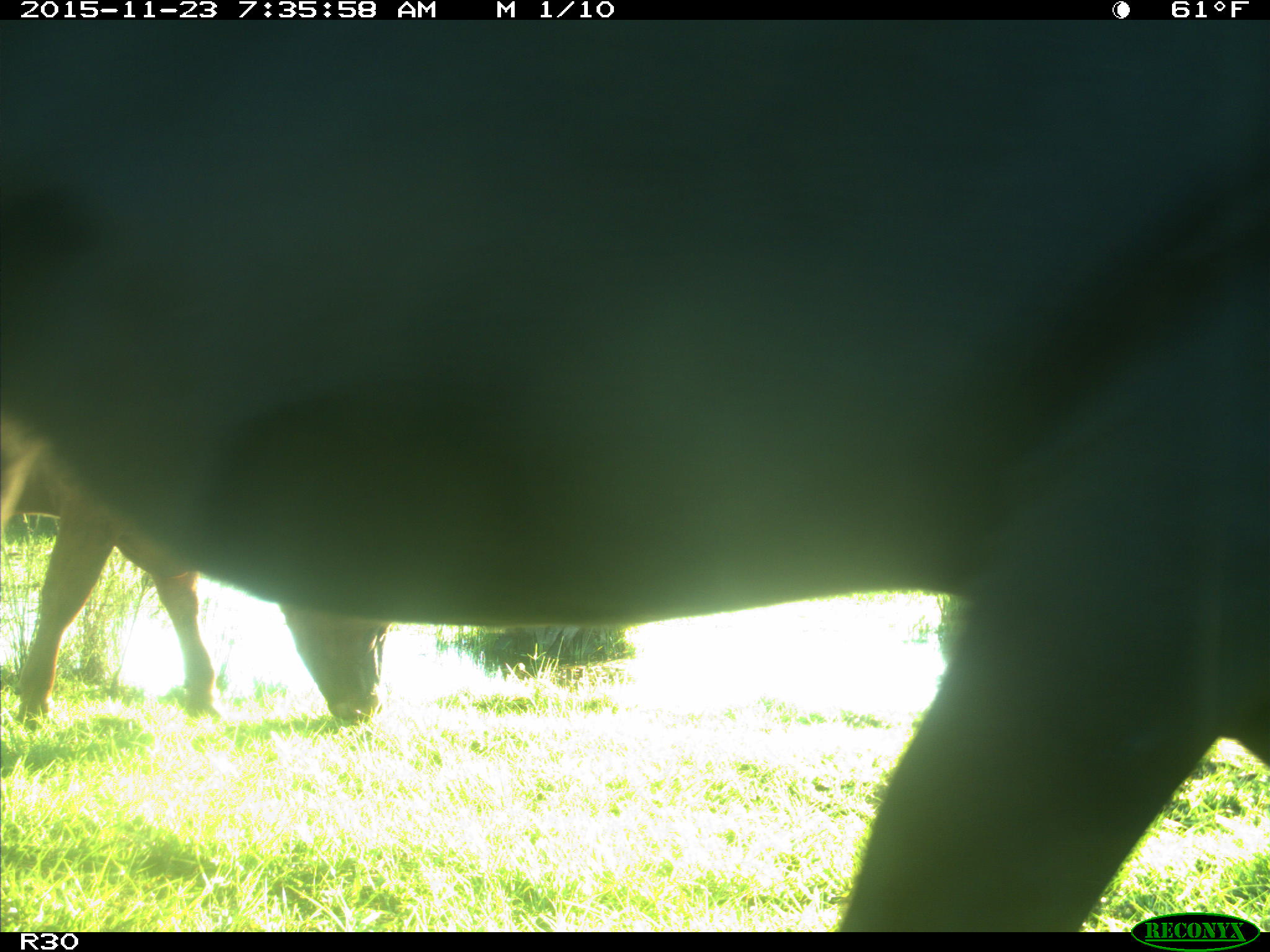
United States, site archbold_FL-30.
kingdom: Animalia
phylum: Chordata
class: Mammalia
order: Artiodactyla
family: Bovidae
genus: Bos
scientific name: Bos taurus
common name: domestic cow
Bos taurus (domestic cow).